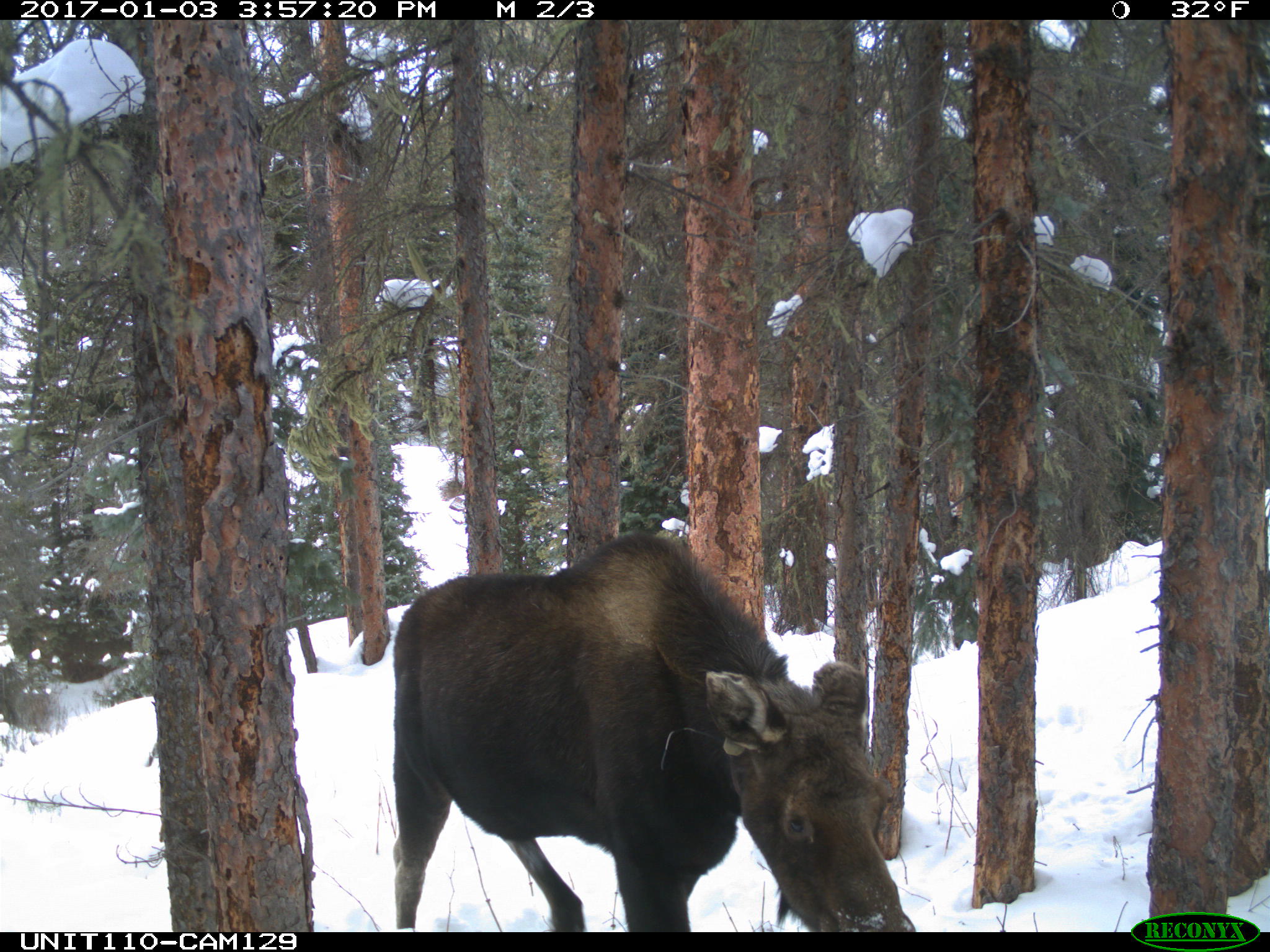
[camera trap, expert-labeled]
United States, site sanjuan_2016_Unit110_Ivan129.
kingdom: Animalia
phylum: Chordata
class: Mammalia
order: Artiodactyla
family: Cervidae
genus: Alces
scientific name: Alces alces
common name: moose